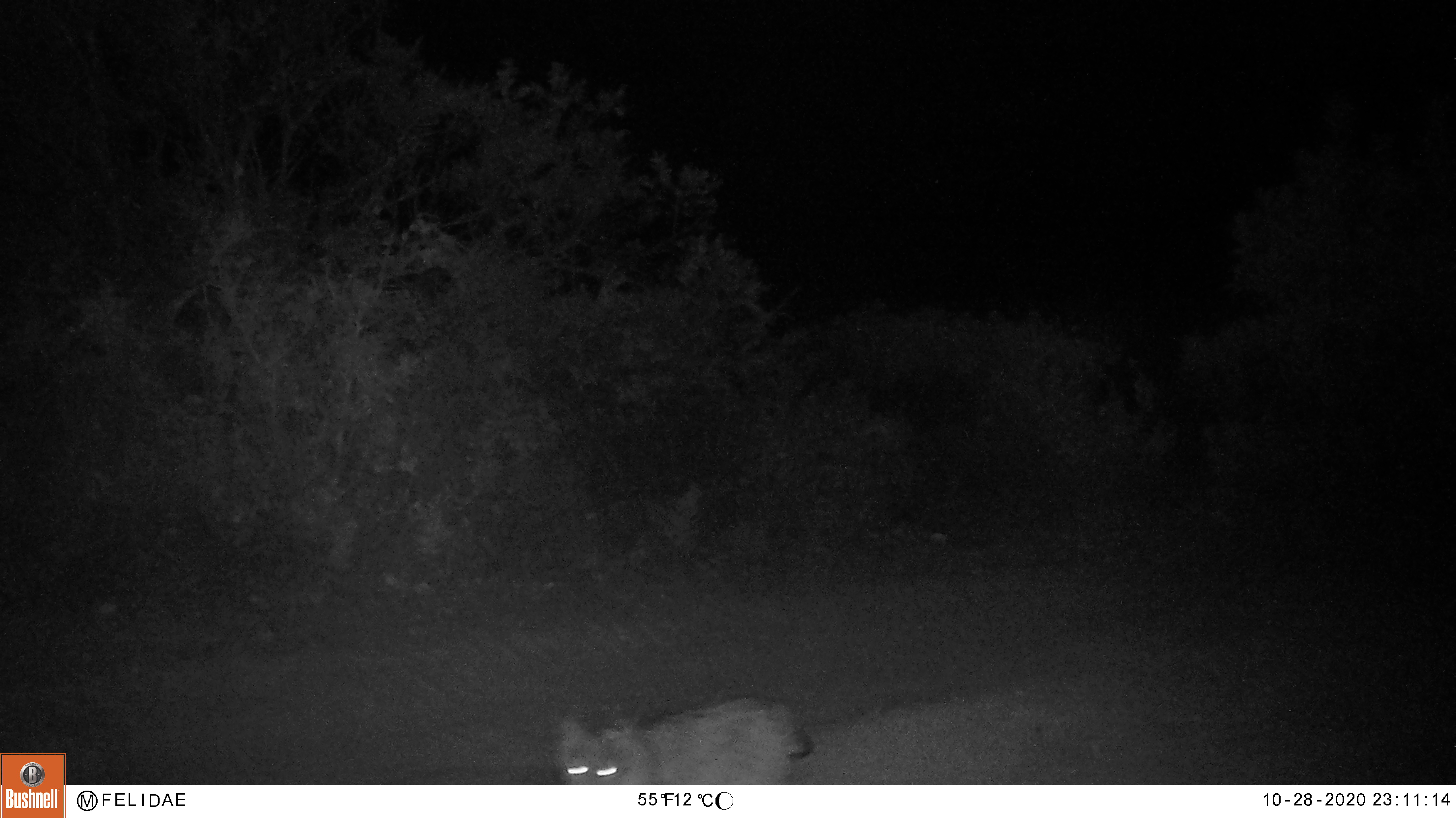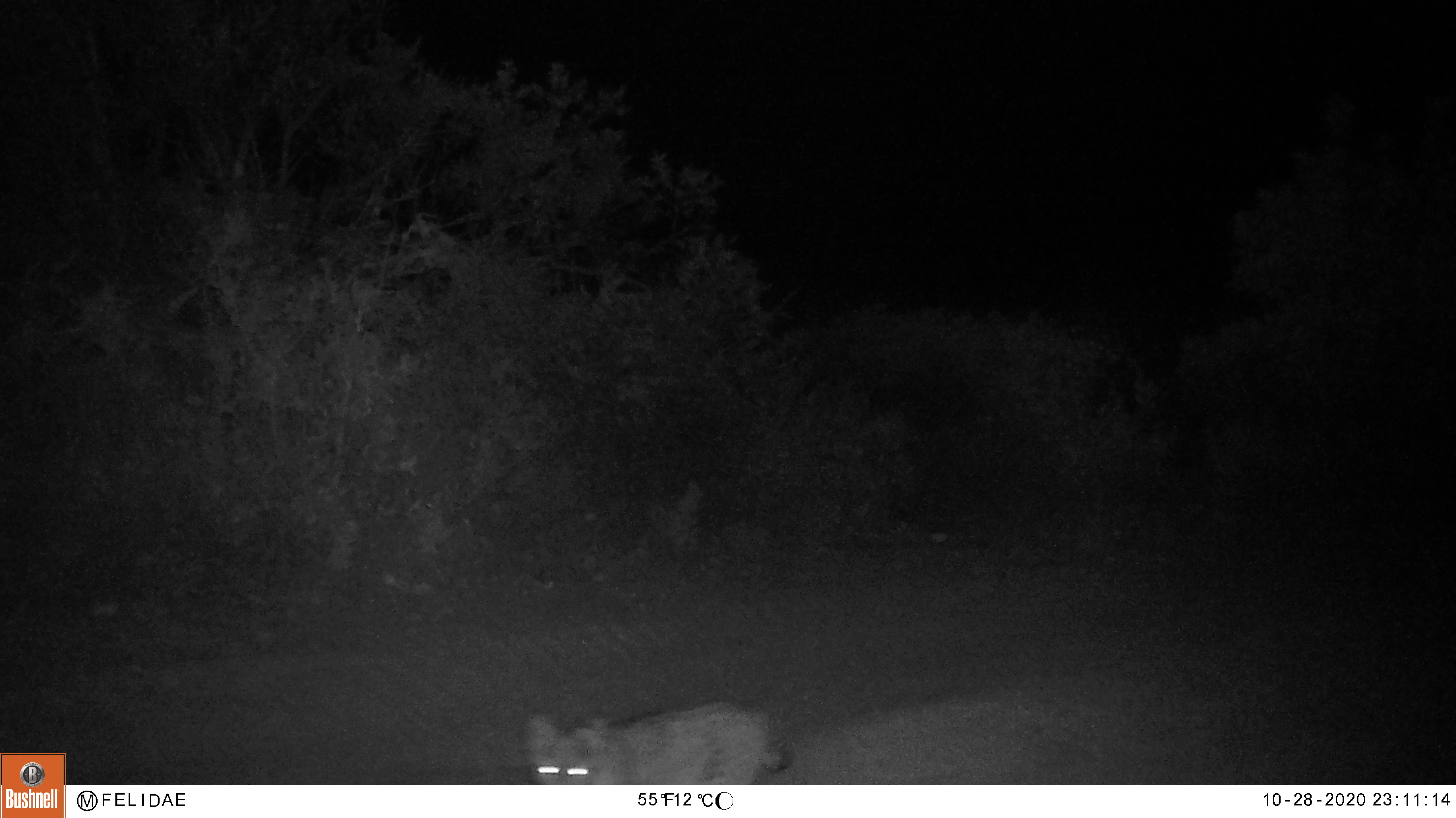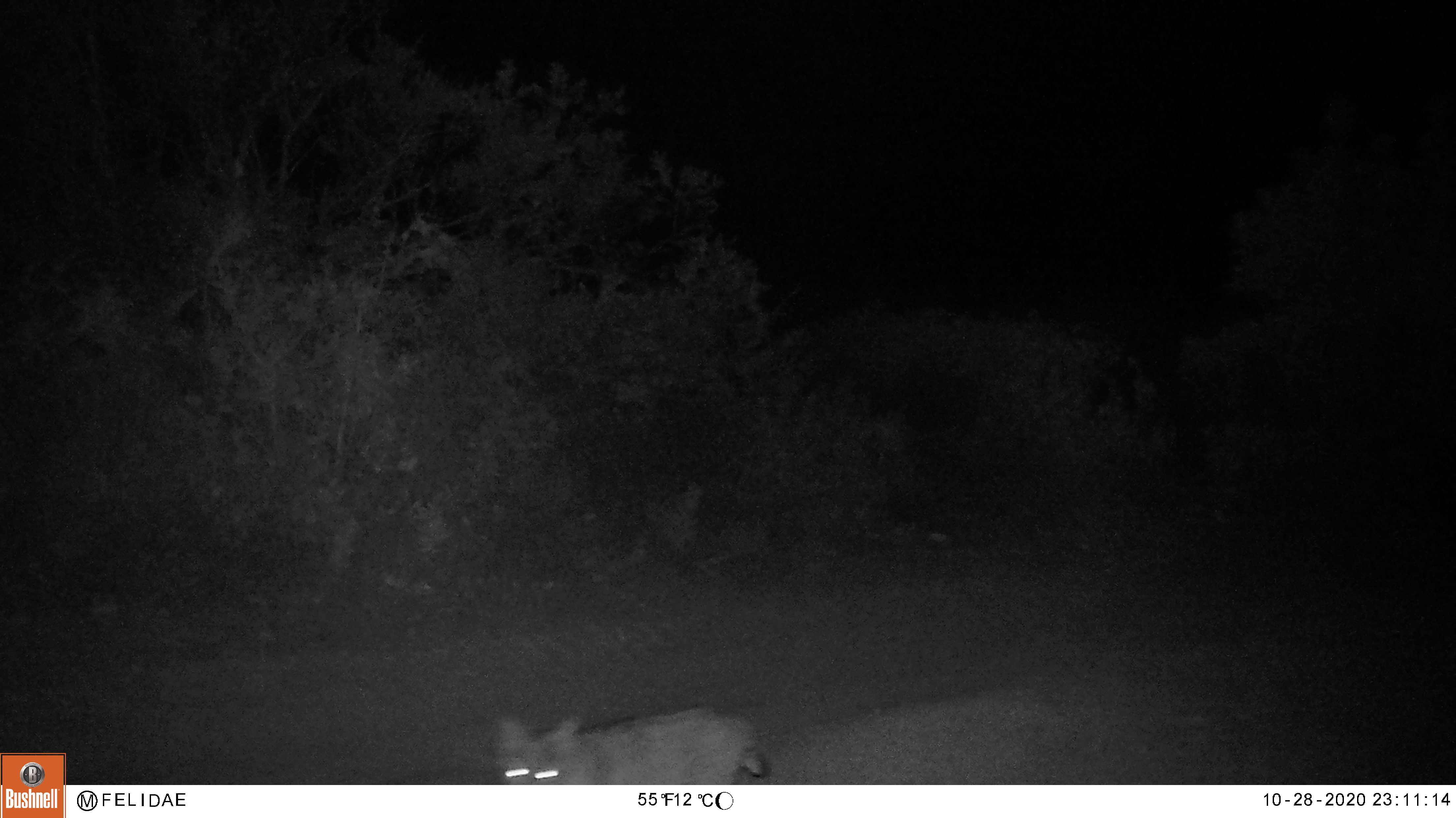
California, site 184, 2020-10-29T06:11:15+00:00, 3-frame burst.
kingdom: Animalia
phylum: Chordata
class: Mammalia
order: Carnivora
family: Felidae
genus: Lynx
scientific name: Lynx rufus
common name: bobcat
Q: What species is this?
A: Bobcat (Lynx rufus).